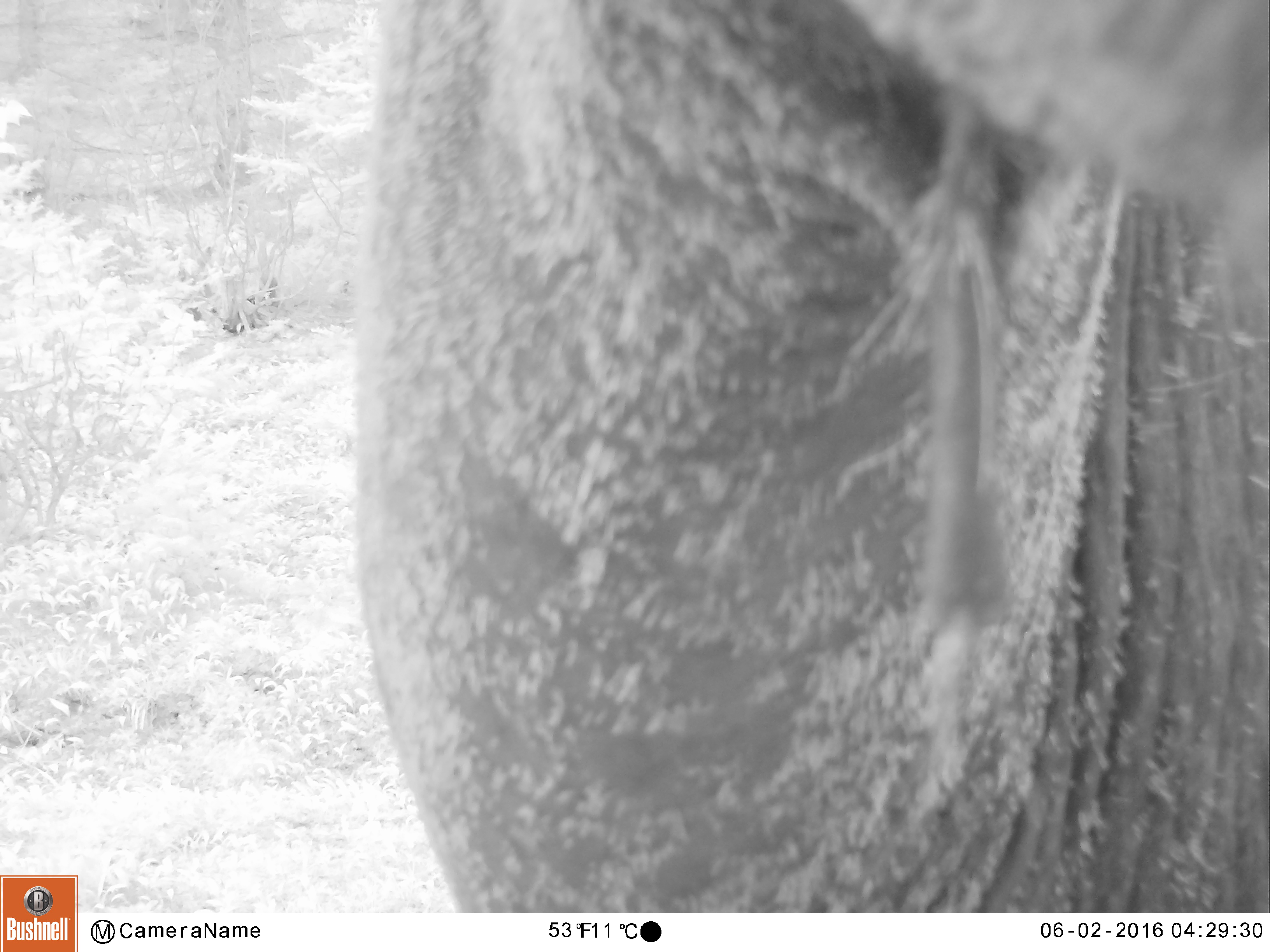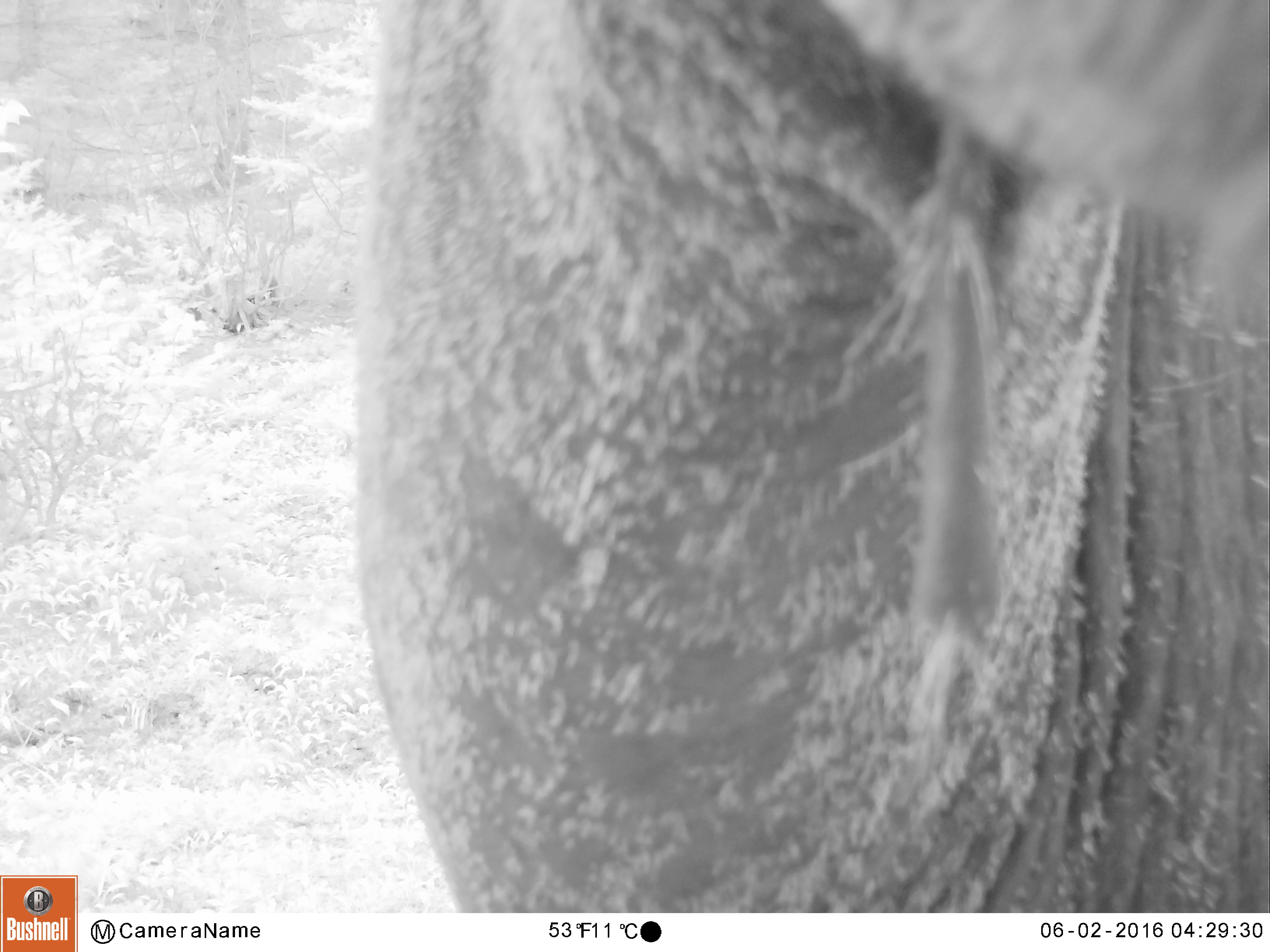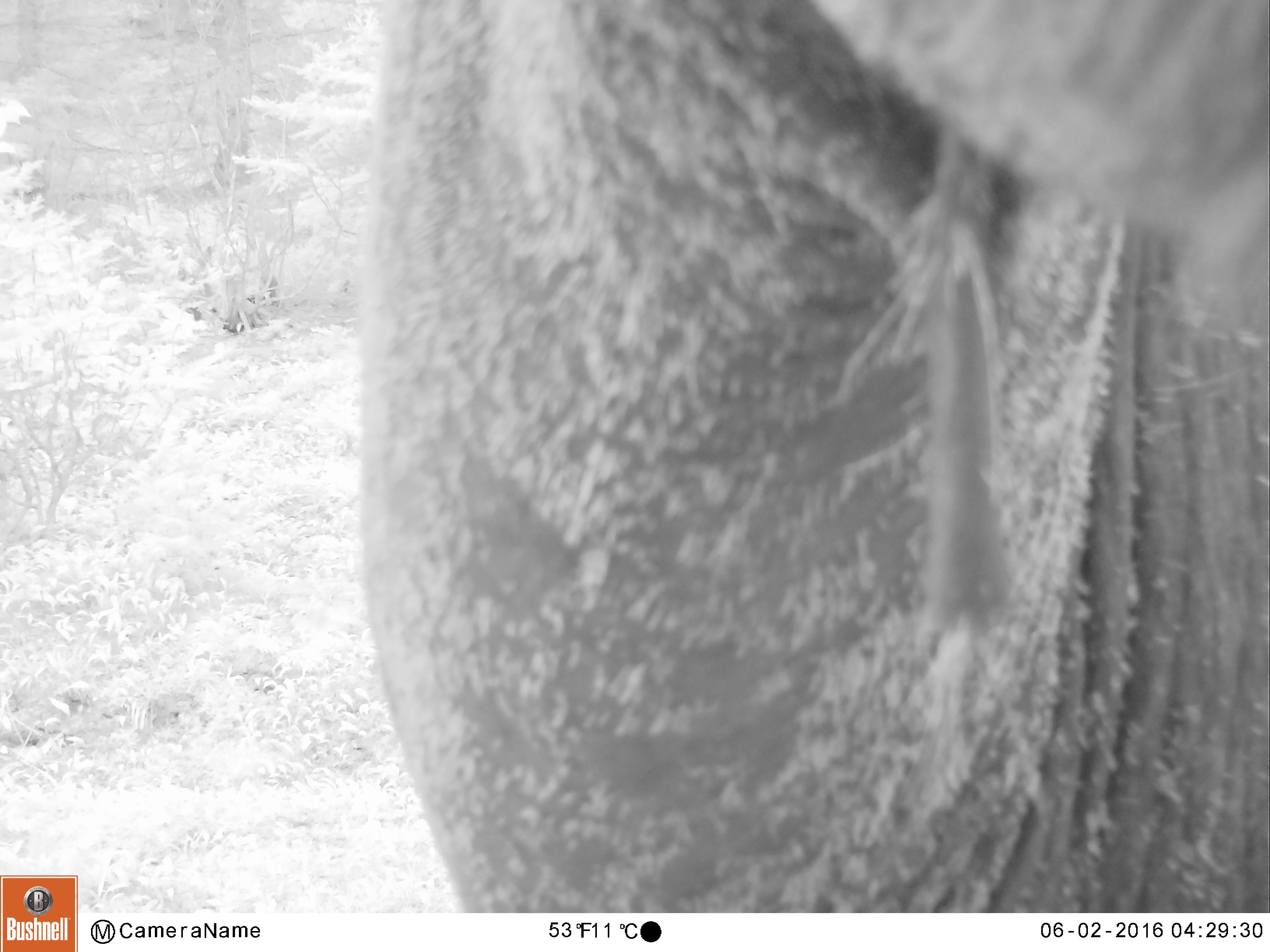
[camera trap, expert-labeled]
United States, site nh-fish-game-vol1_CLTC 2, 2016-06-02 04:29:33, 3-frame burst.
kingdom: Animalia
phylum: Chordata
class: Mammalia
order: Artiodactyla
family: Cervidae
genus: Alces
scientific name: Alces alces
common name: moose